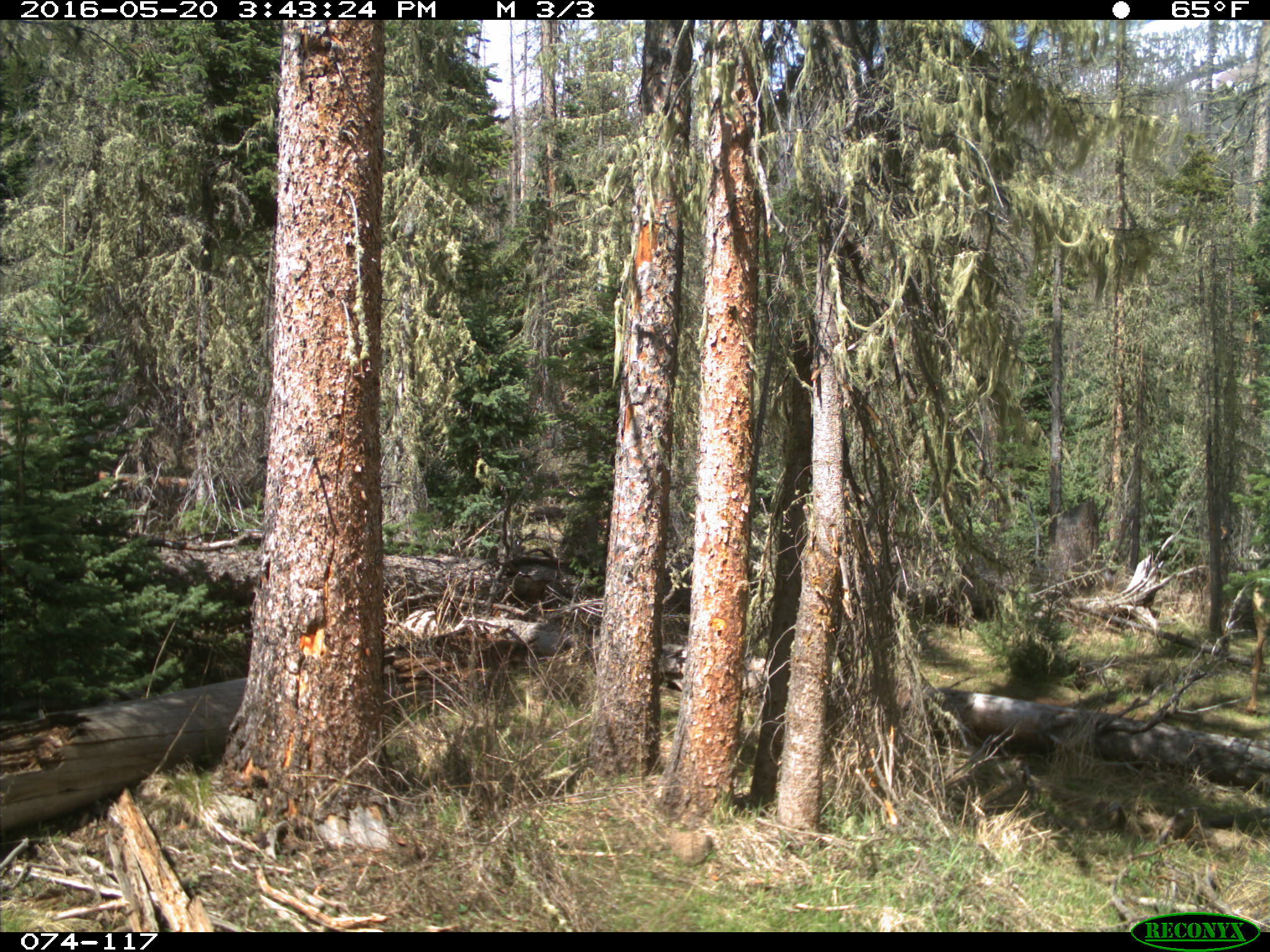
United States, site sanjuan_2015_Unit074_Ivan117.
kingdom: Animalia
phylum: Chordata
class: Mammalia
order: Artiodactyla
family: Cervidae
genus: Cervus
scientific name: Cervus elaphus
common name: red deer